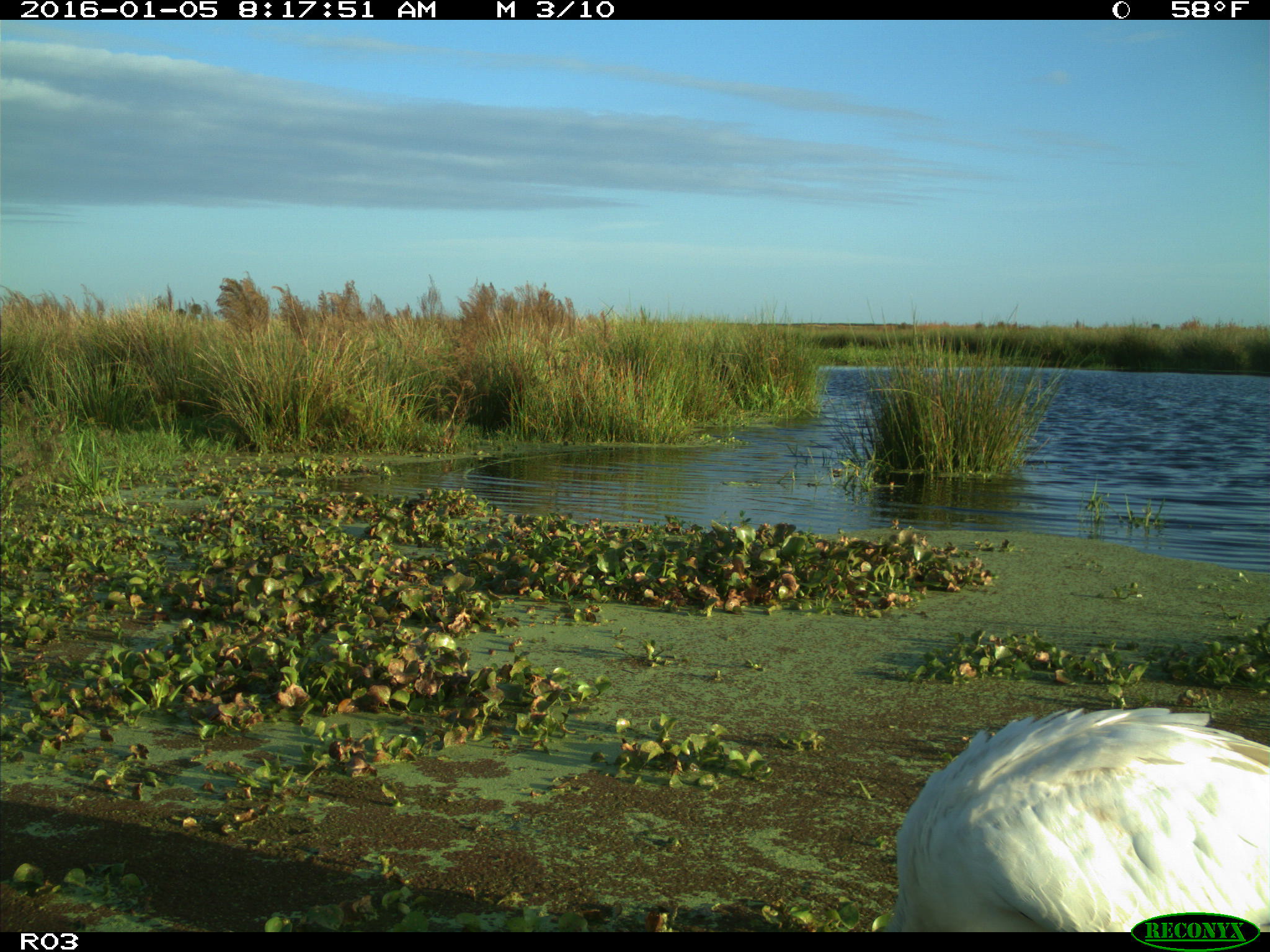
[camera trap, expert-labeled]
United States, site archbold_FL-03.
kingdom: Animalia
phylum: Chordata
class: Aves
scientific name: Aves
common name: birds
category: unidentified bird